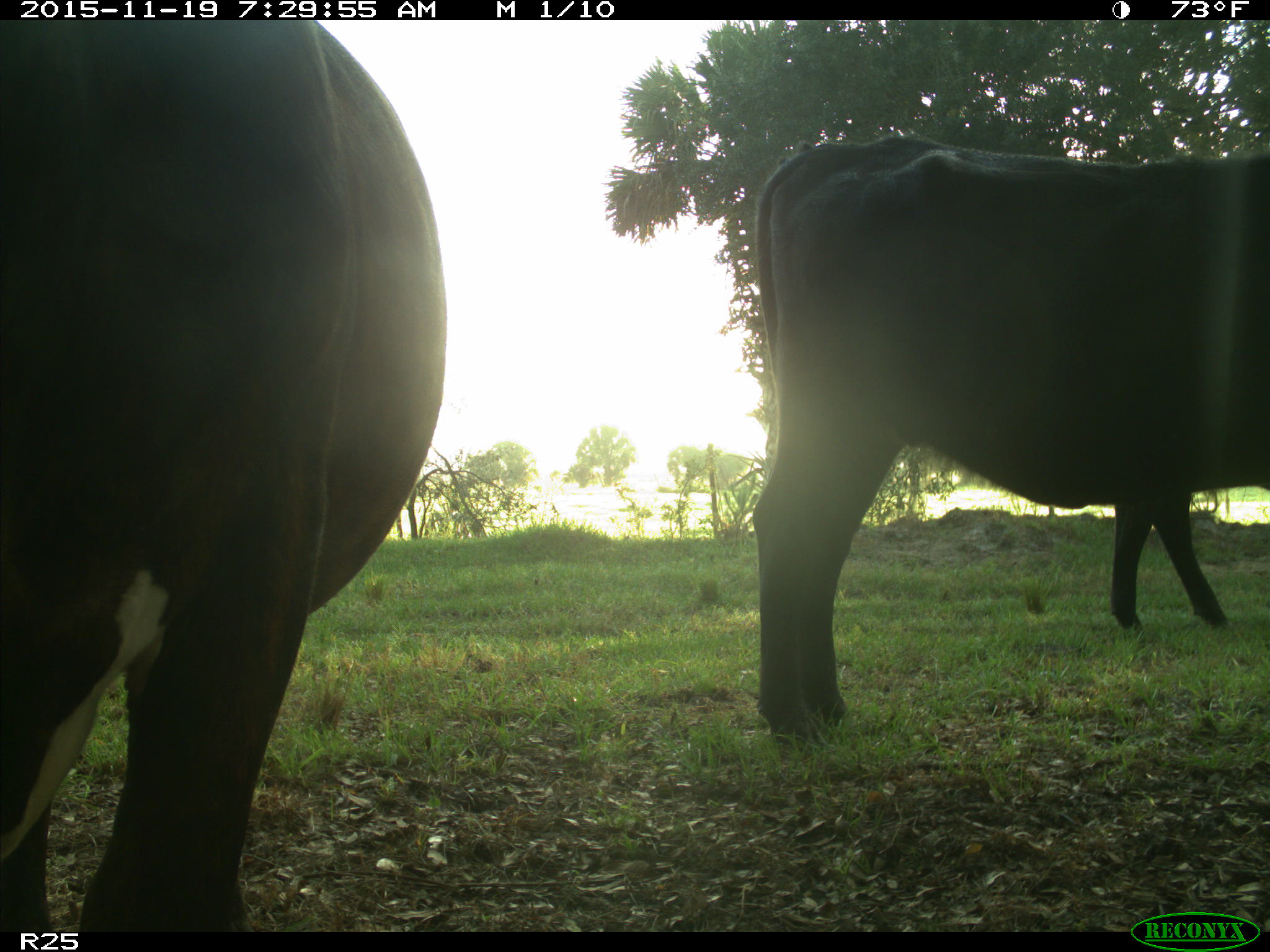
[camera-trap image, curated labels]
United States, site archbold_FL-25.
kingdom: Animalia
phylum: Chordata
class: Mammalia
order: Artiodactyla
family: Bovidae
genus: Bos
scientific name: Bos taurus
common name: domestic cow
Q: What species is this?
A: Bos taurus (domestic cow).